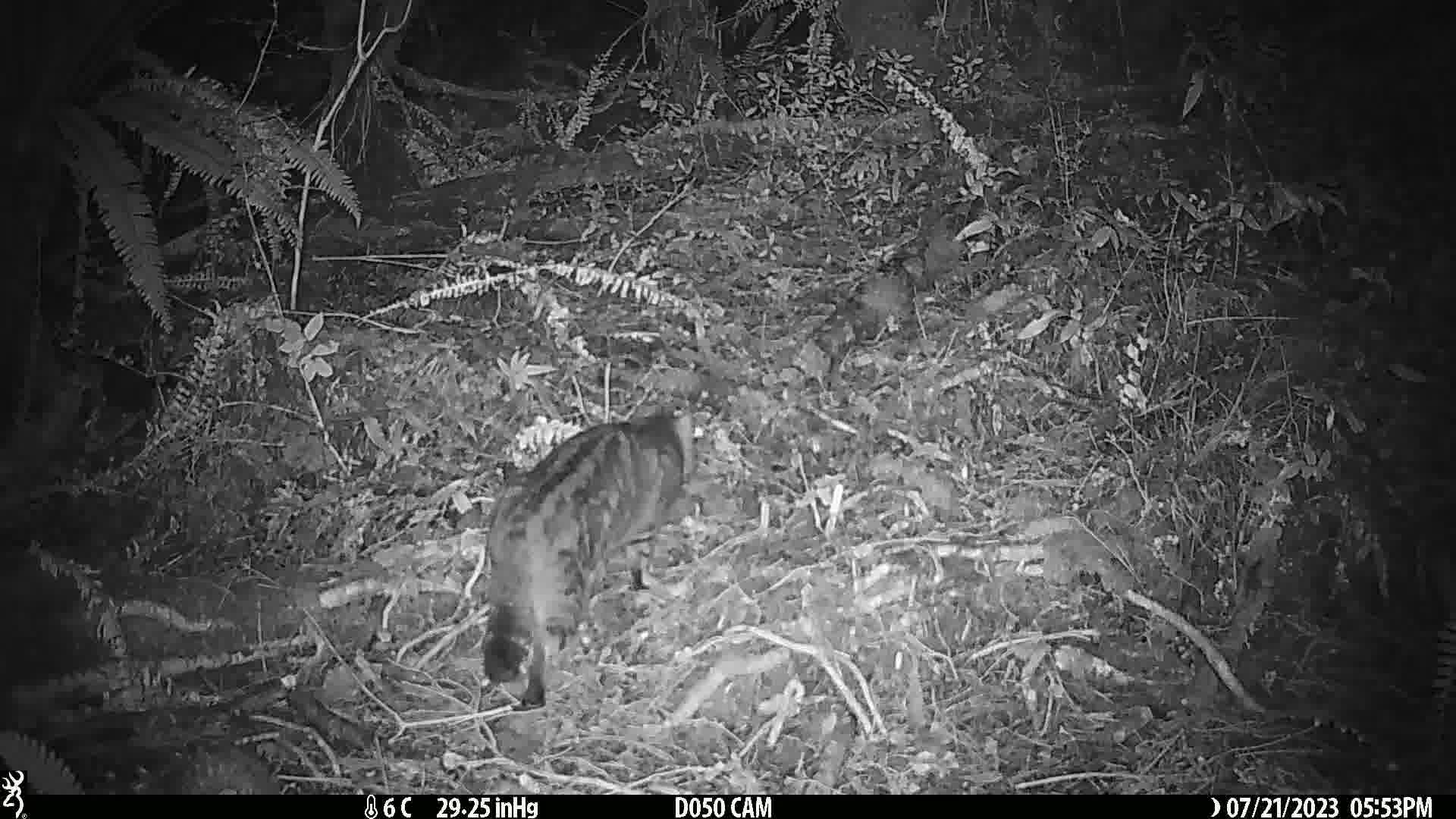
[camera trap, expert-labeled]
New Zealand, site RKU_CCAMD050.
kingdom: Animalia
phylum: Chordata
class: Mammalia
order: Carnivora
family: Felidae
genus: Felis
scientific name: Felis catus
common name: domestic cat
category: cat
Cat (domestic cat) (Felis catus).